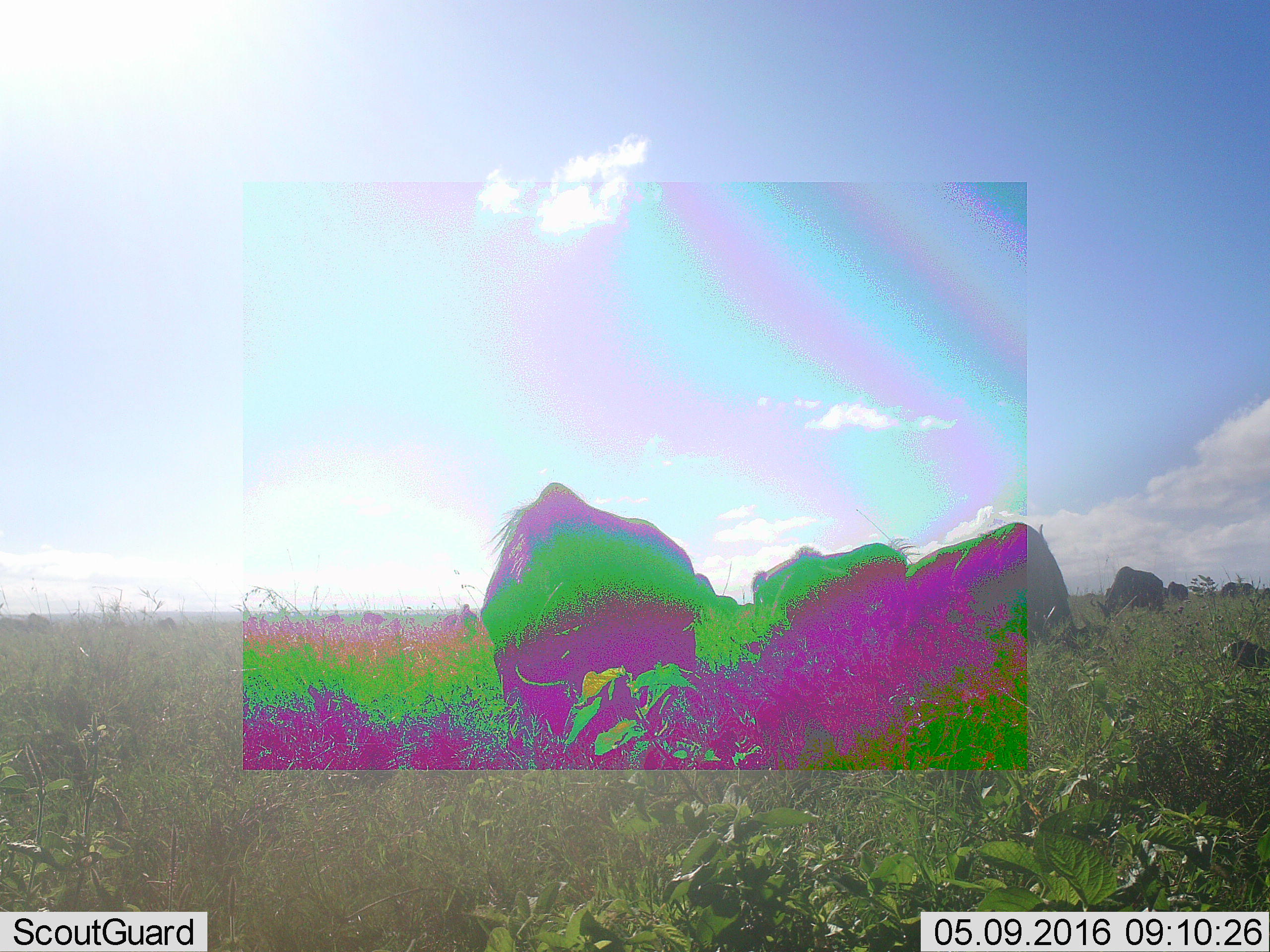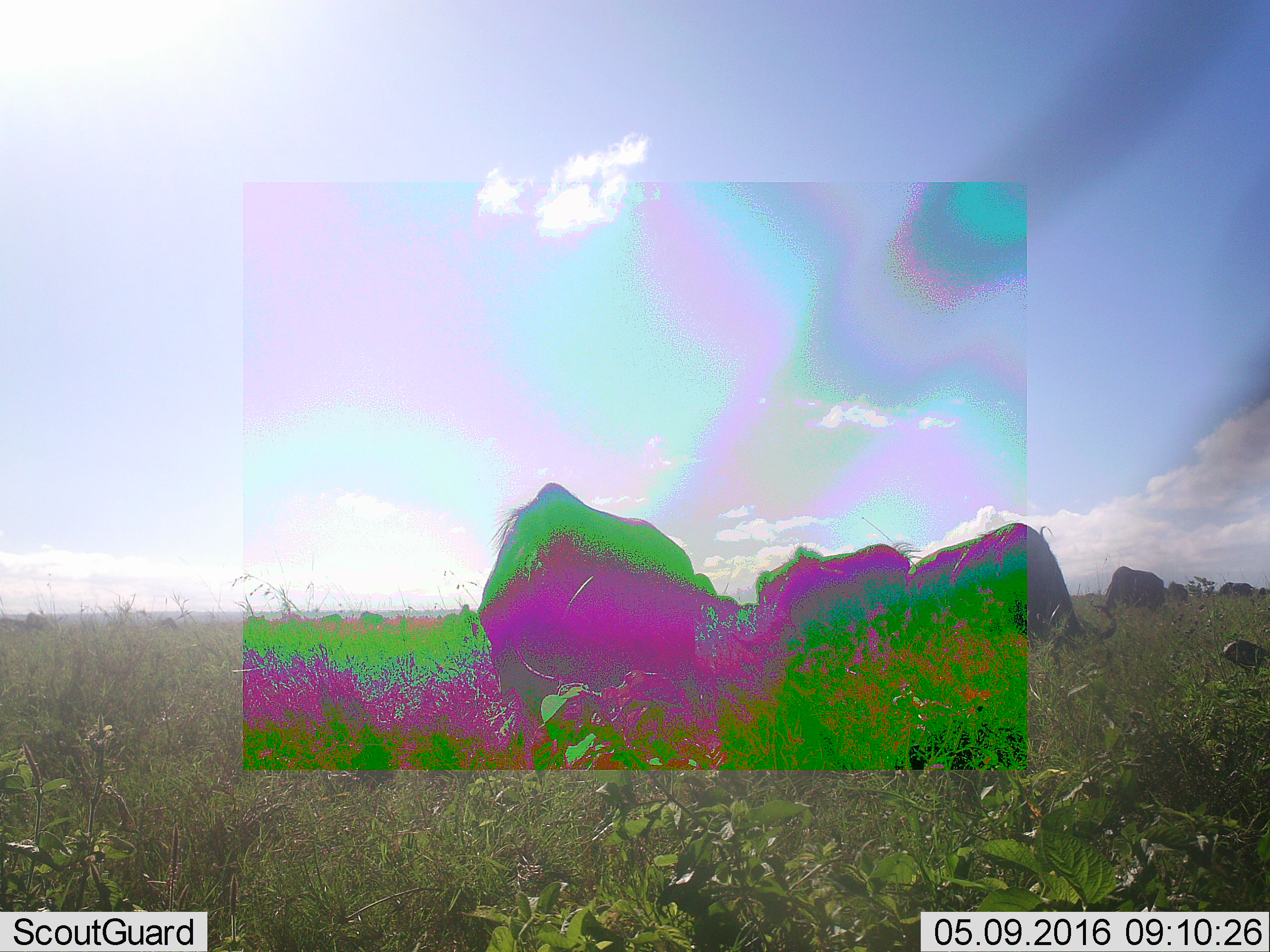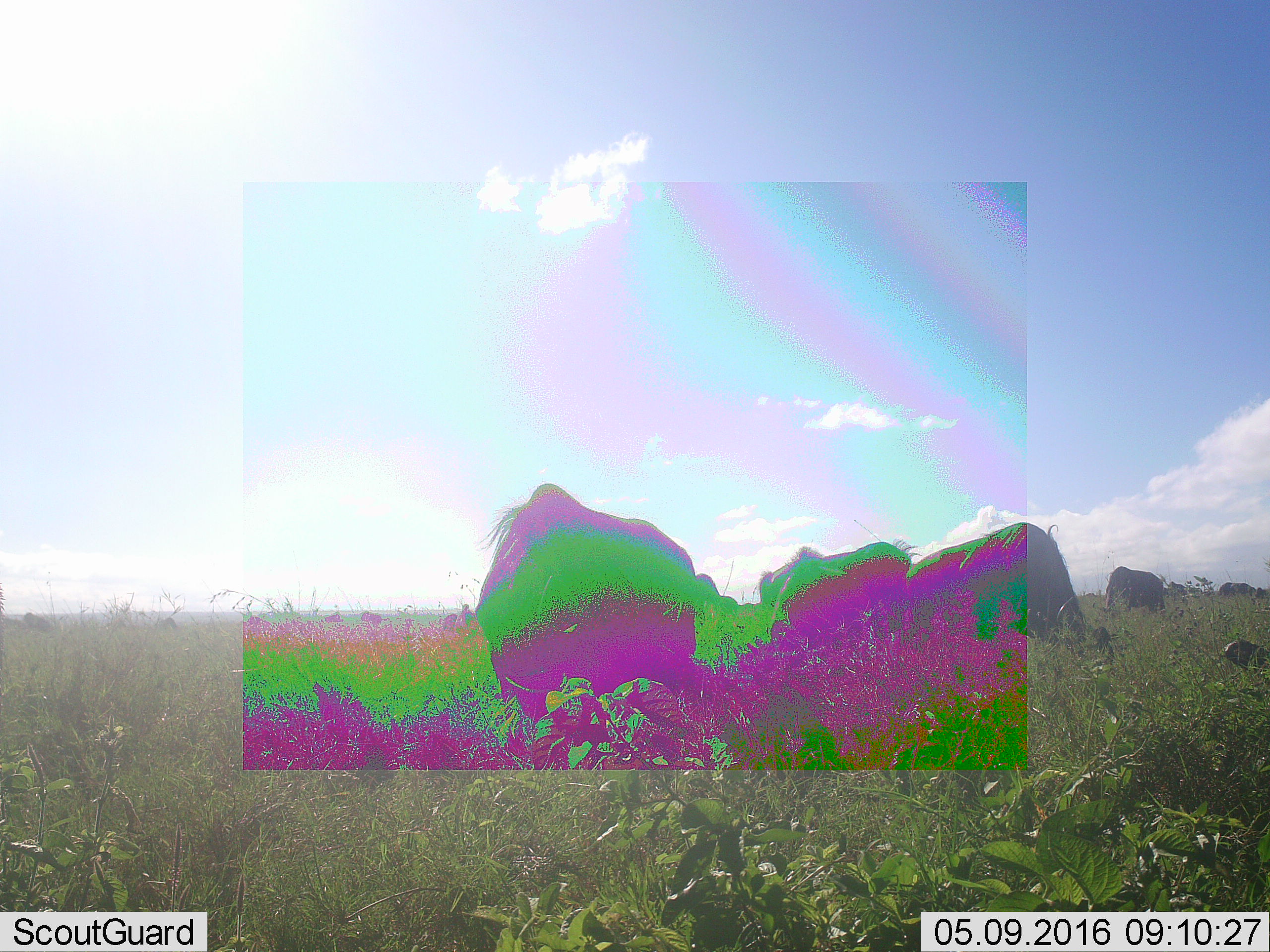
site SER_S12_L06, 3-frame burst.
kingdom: Animalia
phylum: Chordata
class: Mammalia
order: Artiodactyla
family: Bovidae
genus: Connochaetes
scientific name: Connochaetes taurinus taurinus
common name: blue wildebeest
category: wildebeestblue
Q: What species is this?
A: Wildebeestblue (blue wildebeest) (Connochaetes taurinus taurinus).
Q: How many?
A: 11-50.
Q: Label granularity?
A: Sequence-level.